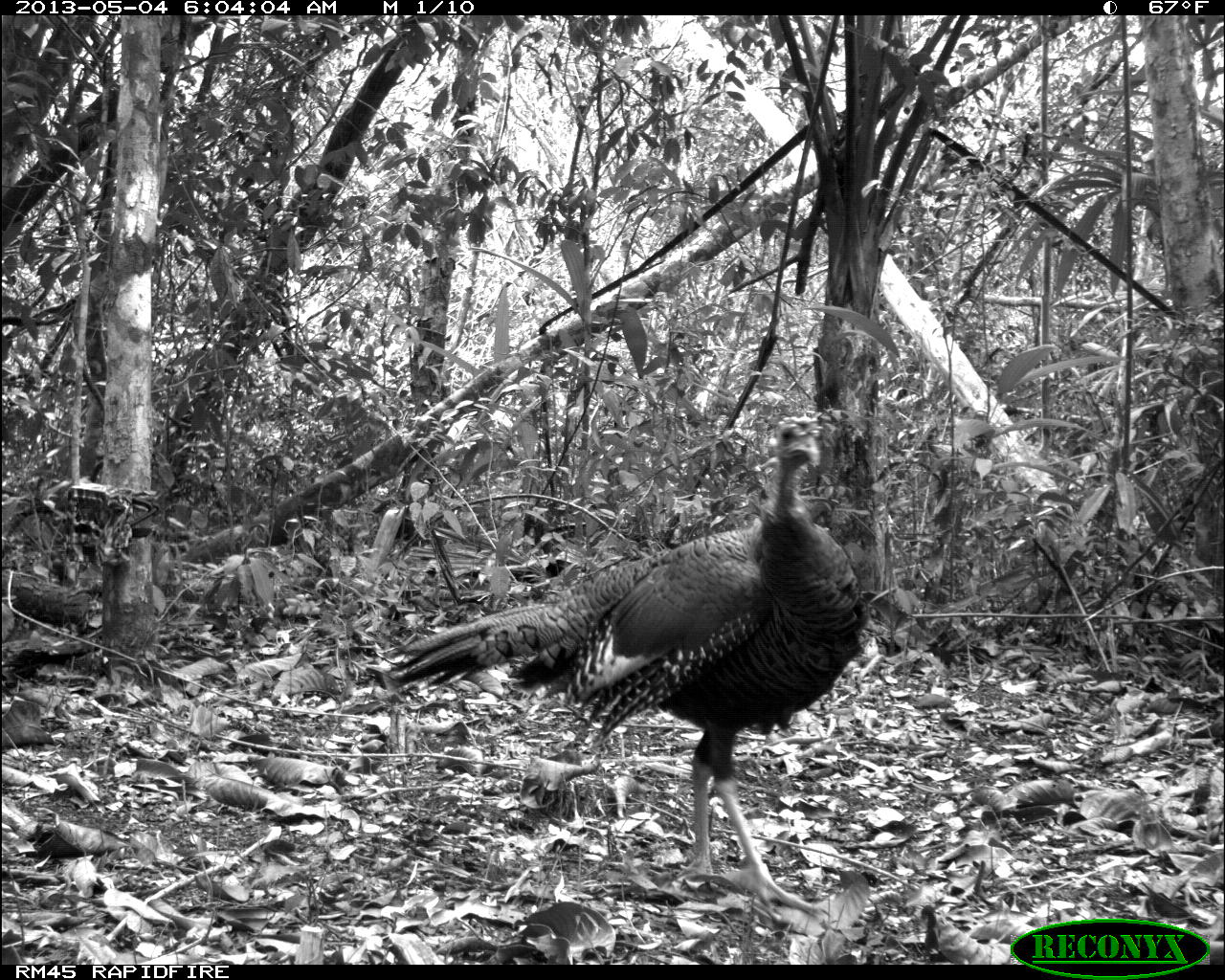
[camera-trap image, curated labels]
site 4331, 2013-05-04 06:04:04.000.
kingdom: Animalia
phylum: Chordata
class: Aves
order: Galliformes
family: Phasianidae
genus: Meleagris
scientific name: Meleagris ocellata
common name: ocellated turkey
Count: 1.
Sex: female.